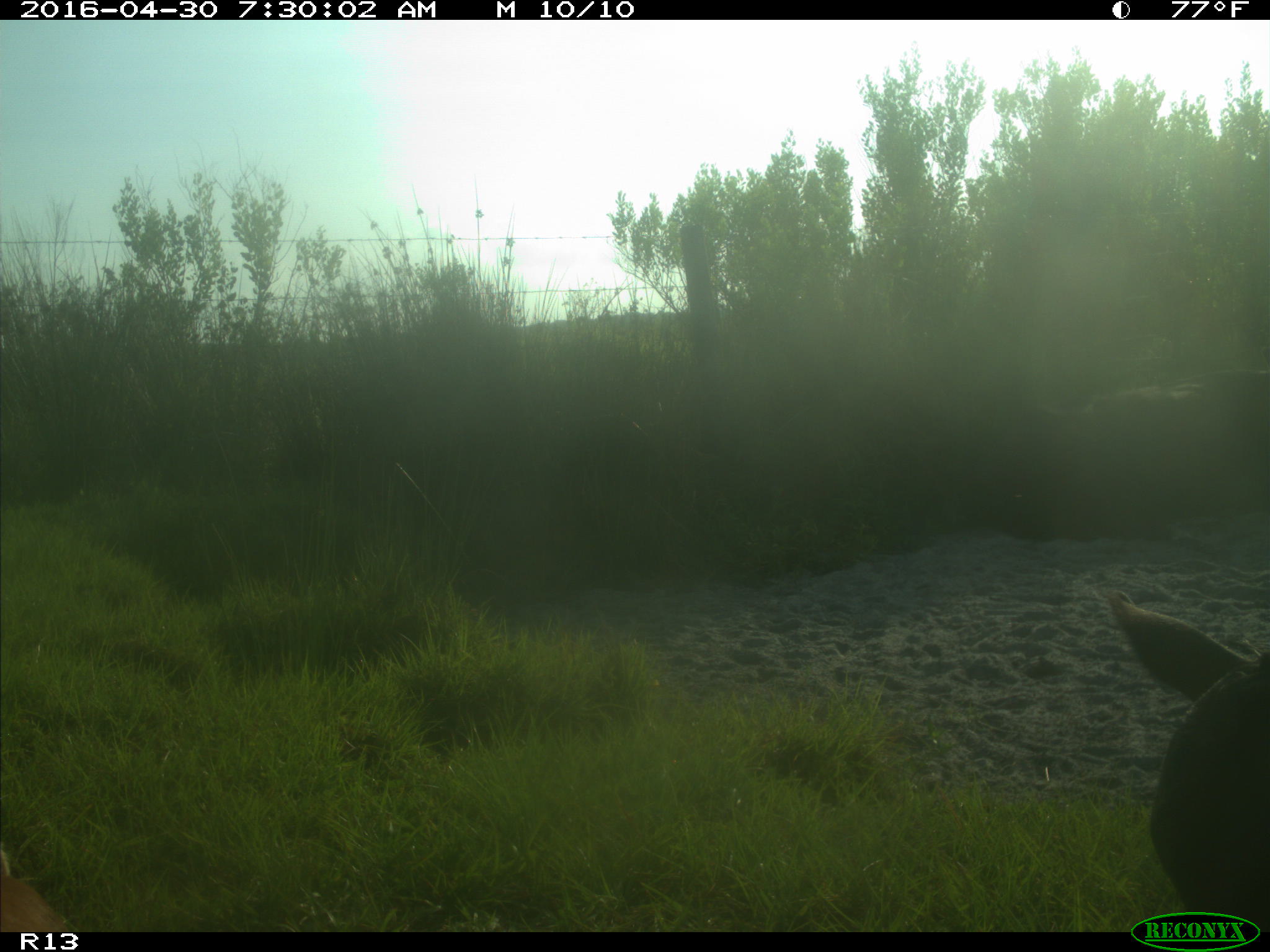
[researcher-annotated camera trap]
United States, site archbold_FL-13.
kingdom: Animalia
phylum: Chordata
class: Mammalia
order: Artiodactyla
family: Bovidae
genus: Bos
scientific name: Bos taurus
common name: domestic cow